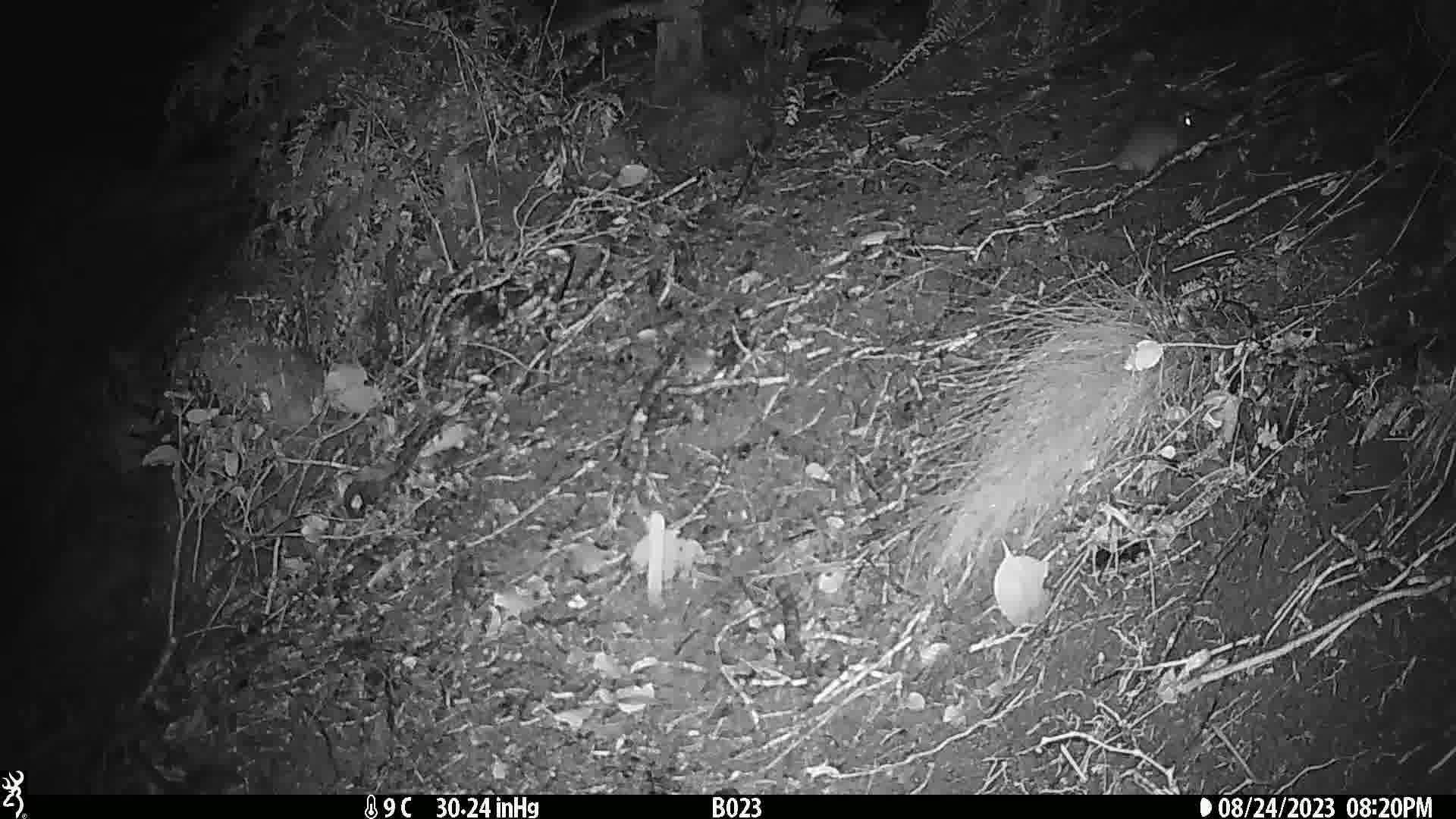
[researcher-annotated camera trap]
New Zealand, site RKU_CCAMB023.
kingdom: Animalia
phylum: Chordata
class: Mammalia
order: Rodentia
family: Muridae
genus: Rattus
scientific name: Rattus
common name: rat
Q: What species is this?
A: Rat (Rattus).